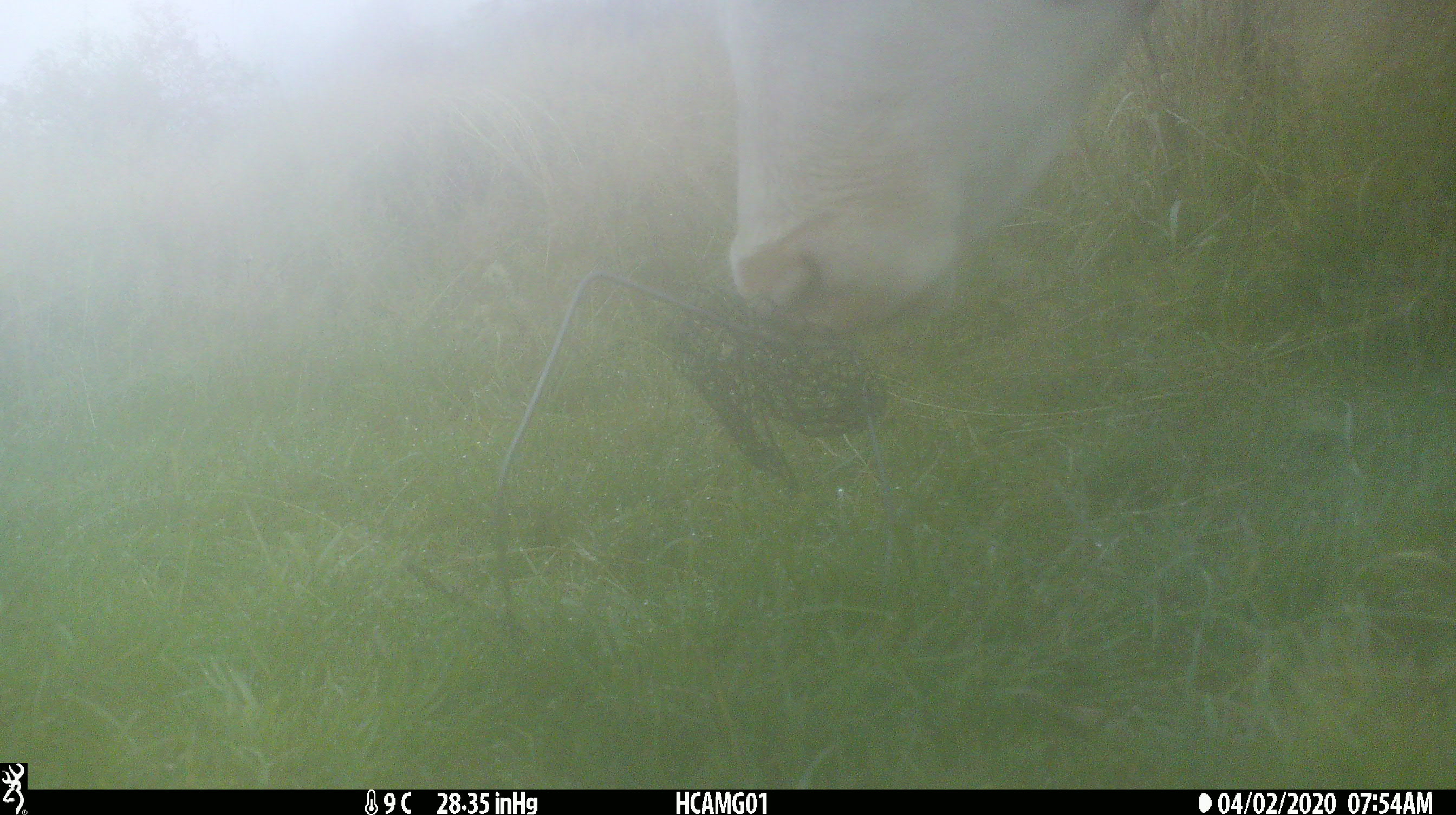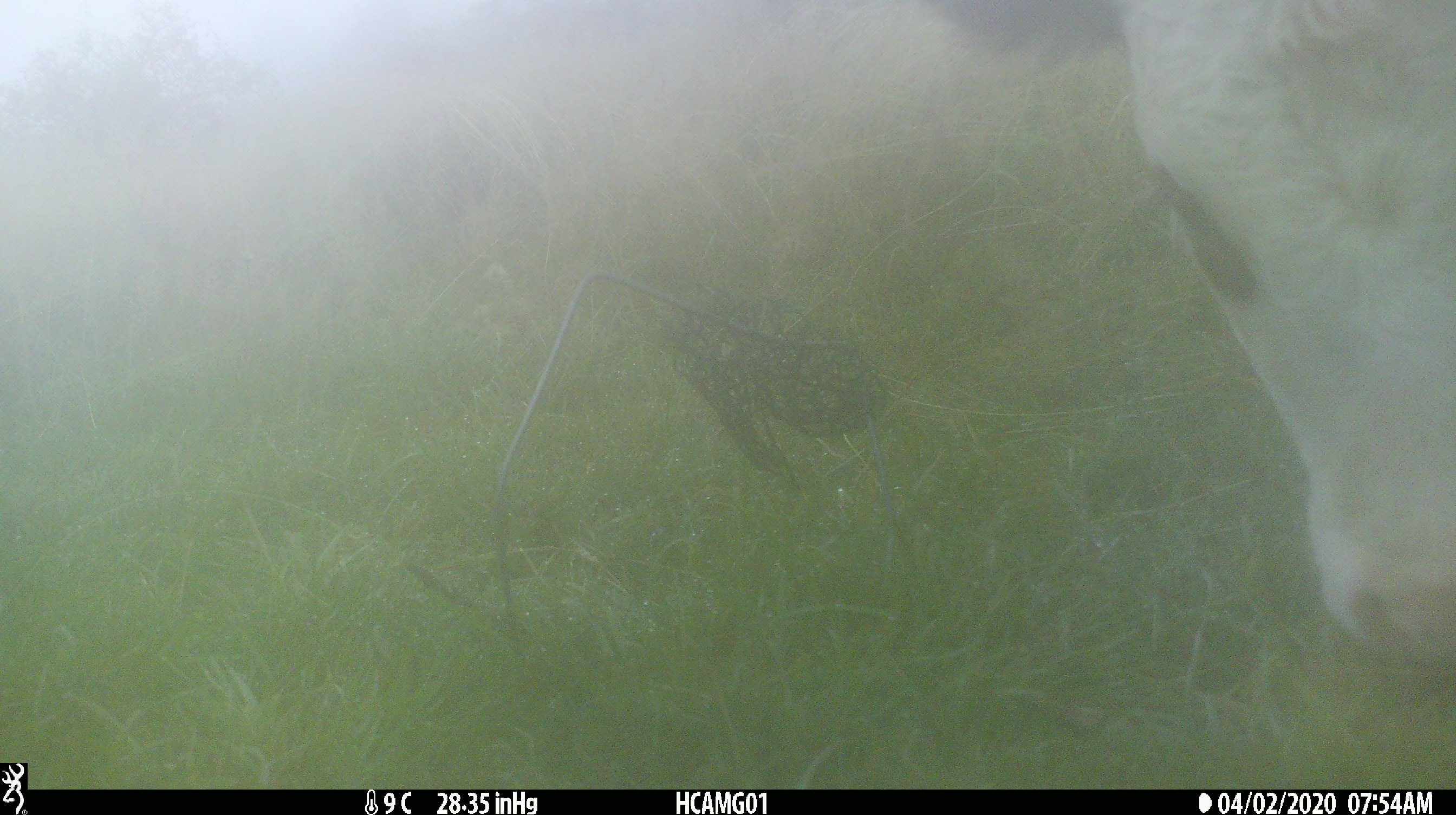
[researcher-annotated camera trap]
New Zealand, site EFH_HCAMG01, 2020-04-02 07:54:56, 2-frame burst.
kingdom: Animalia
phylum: Chordata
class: Mammalia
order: Artiodactyla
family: Bovidae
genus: Bos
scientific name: Bos taurus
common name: domestic cow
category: cow